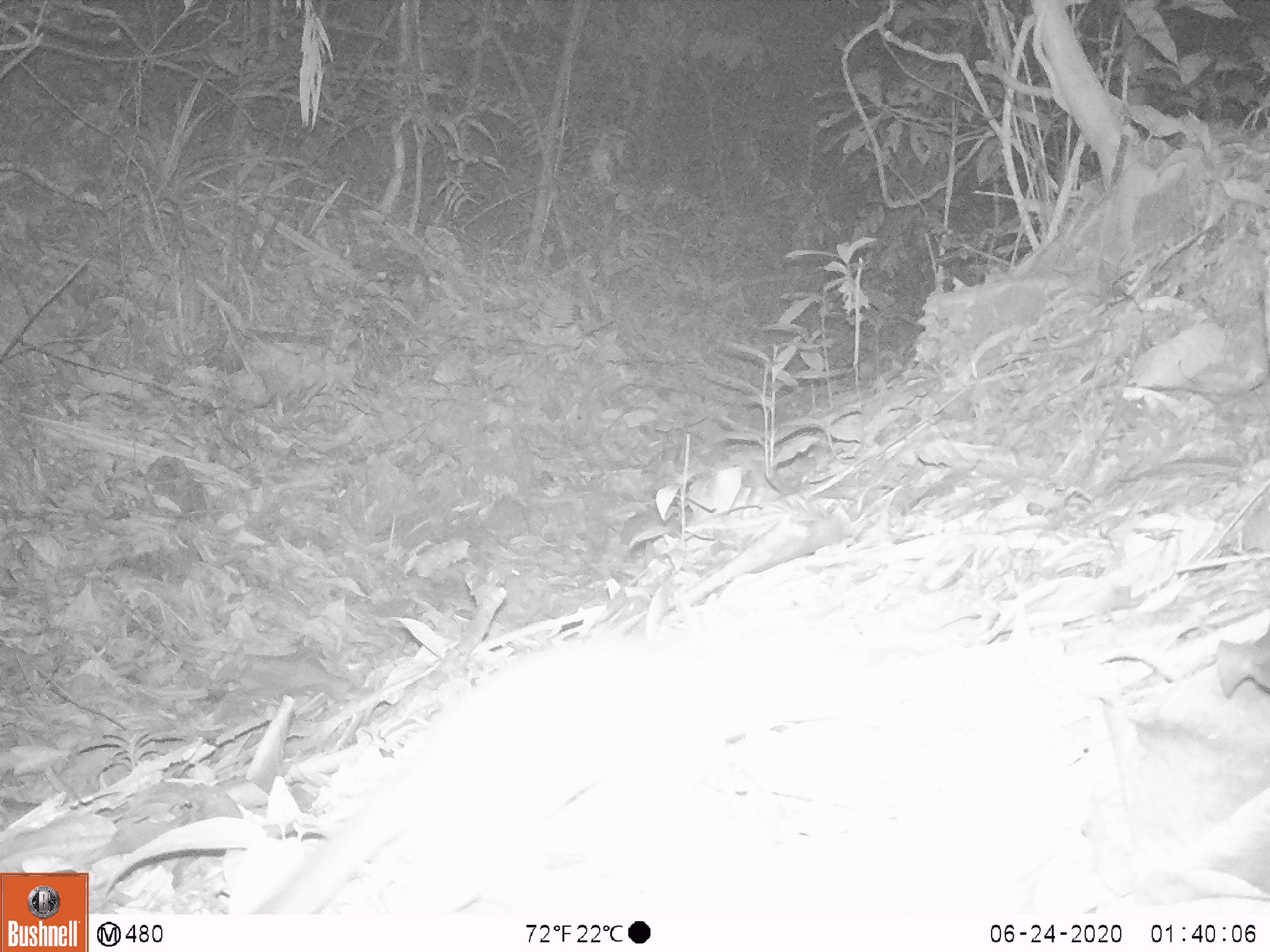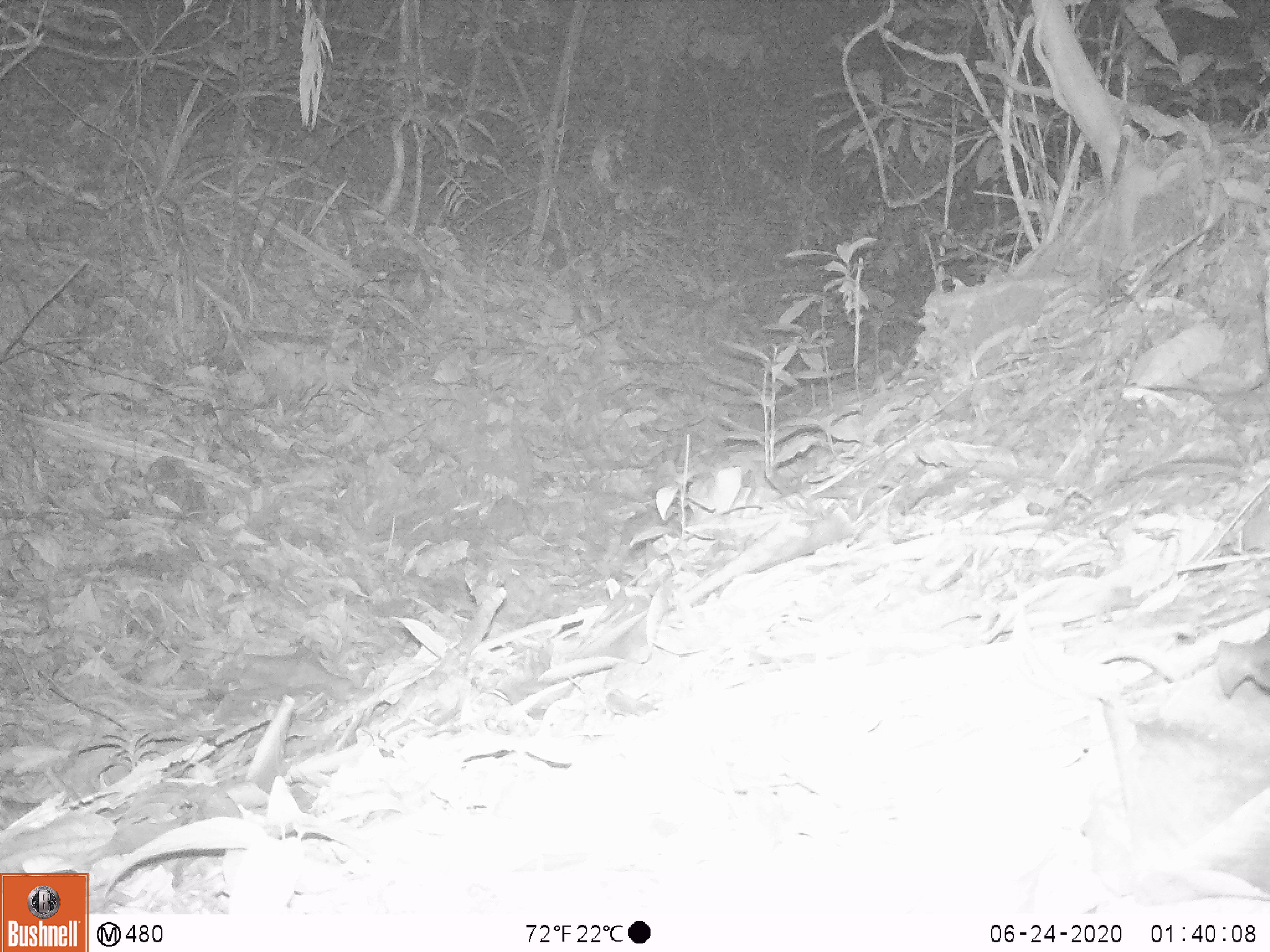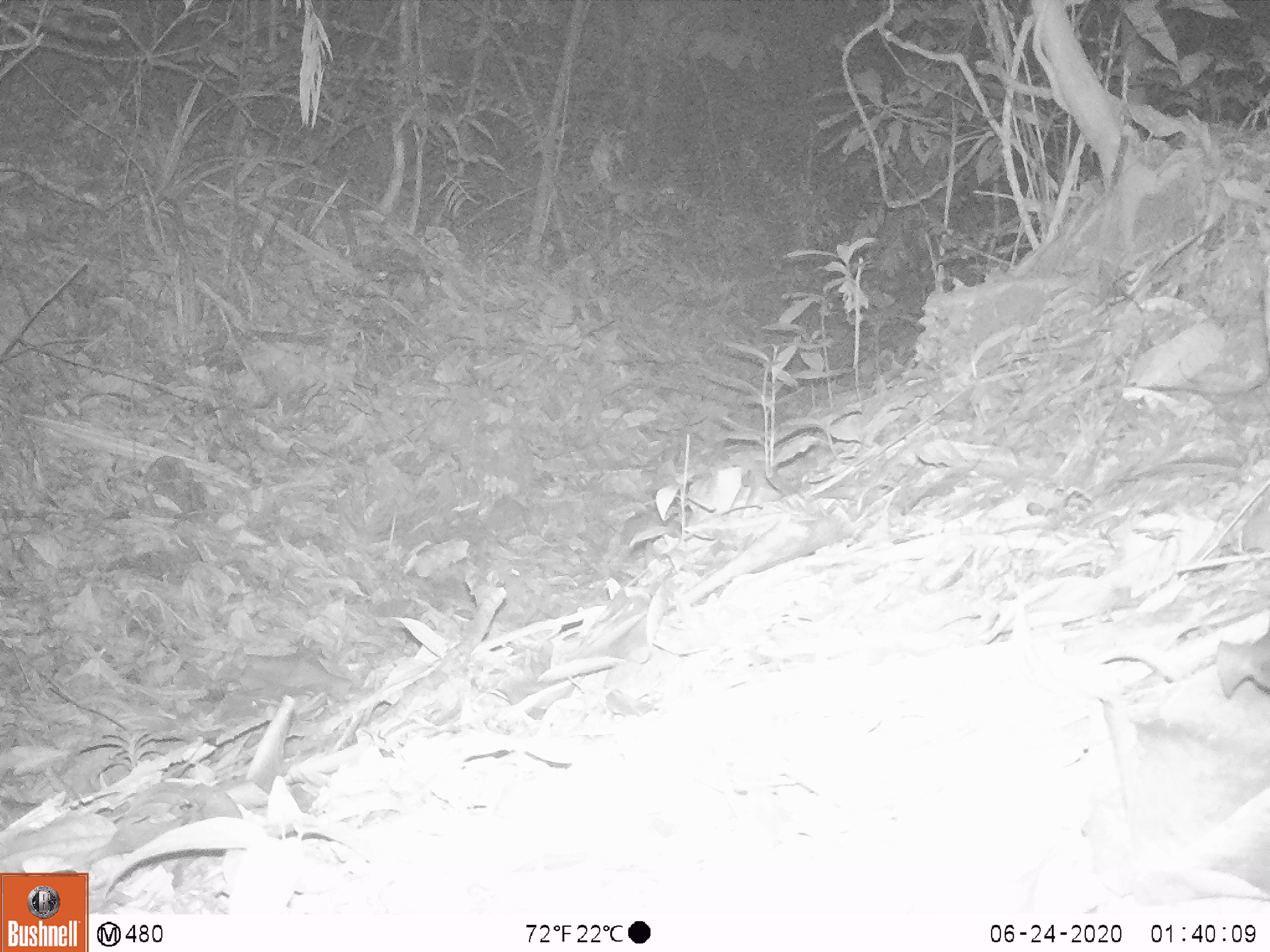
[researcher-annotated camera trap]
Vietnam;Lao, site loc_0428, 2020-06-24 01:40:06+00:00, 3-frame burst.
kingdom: Animalia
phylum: Chordata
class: Mammalia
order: Carnivora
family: Mustelidae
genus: Melogale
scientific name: Melogale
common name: ferret badger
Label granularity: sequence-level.